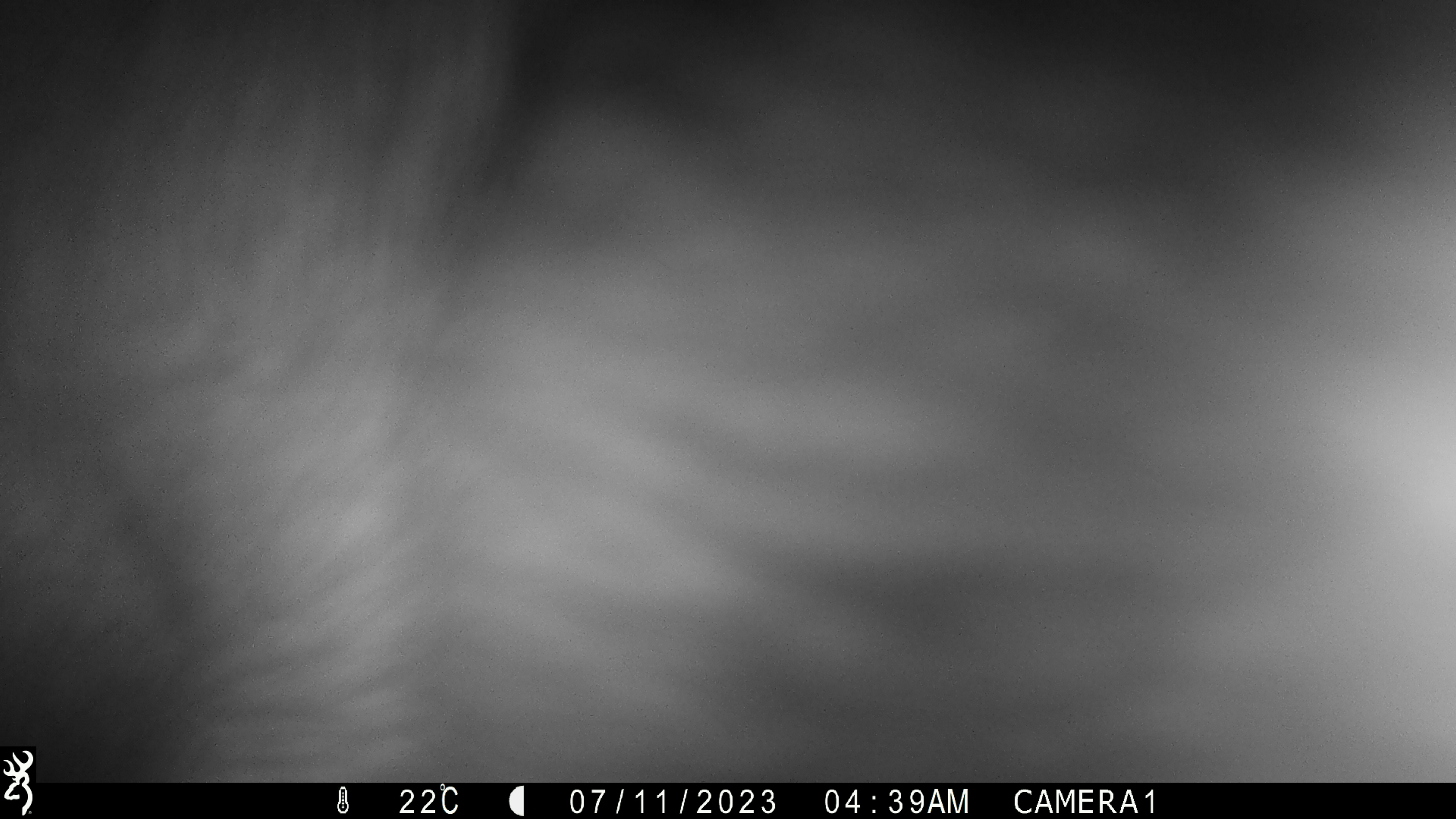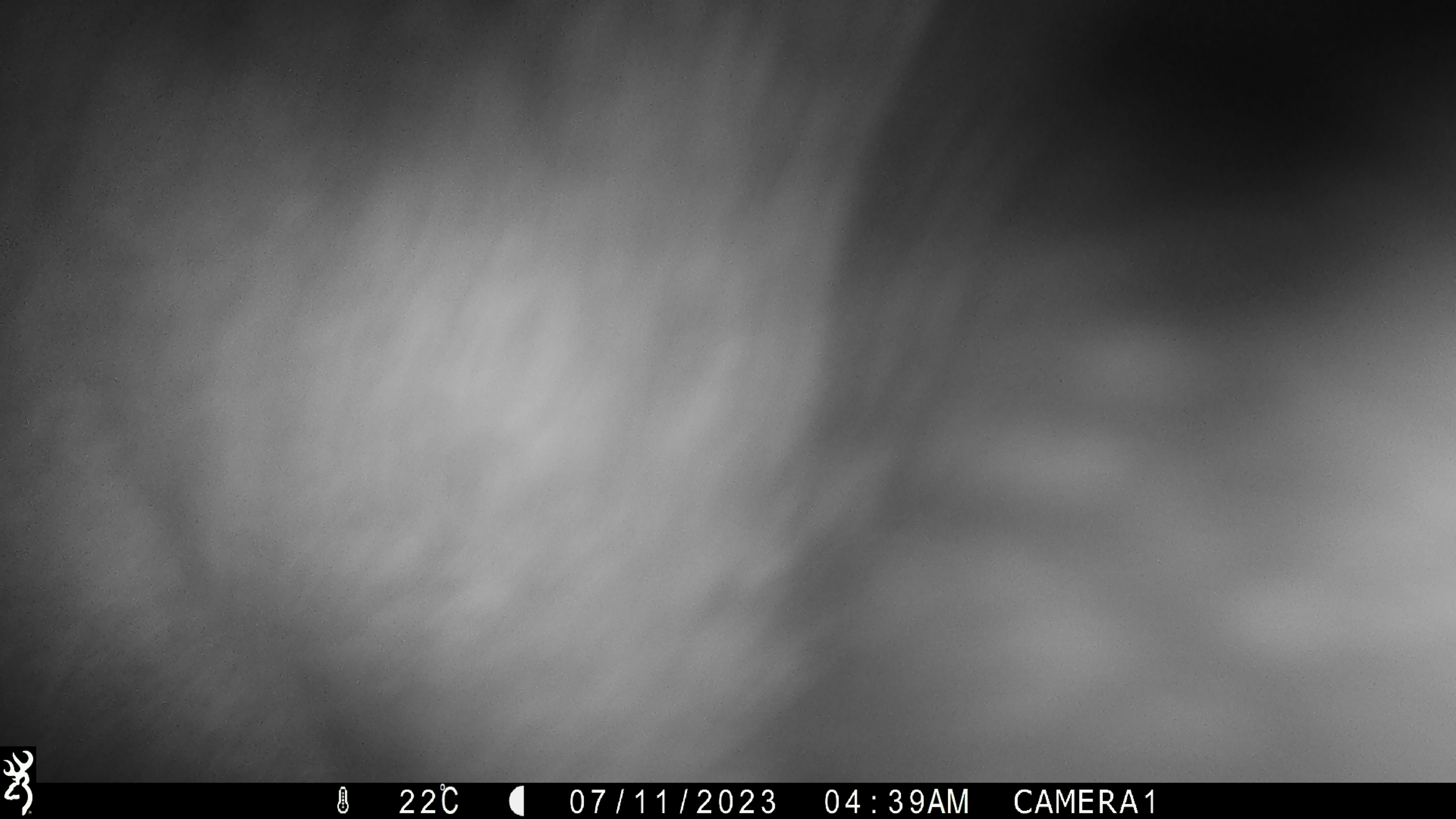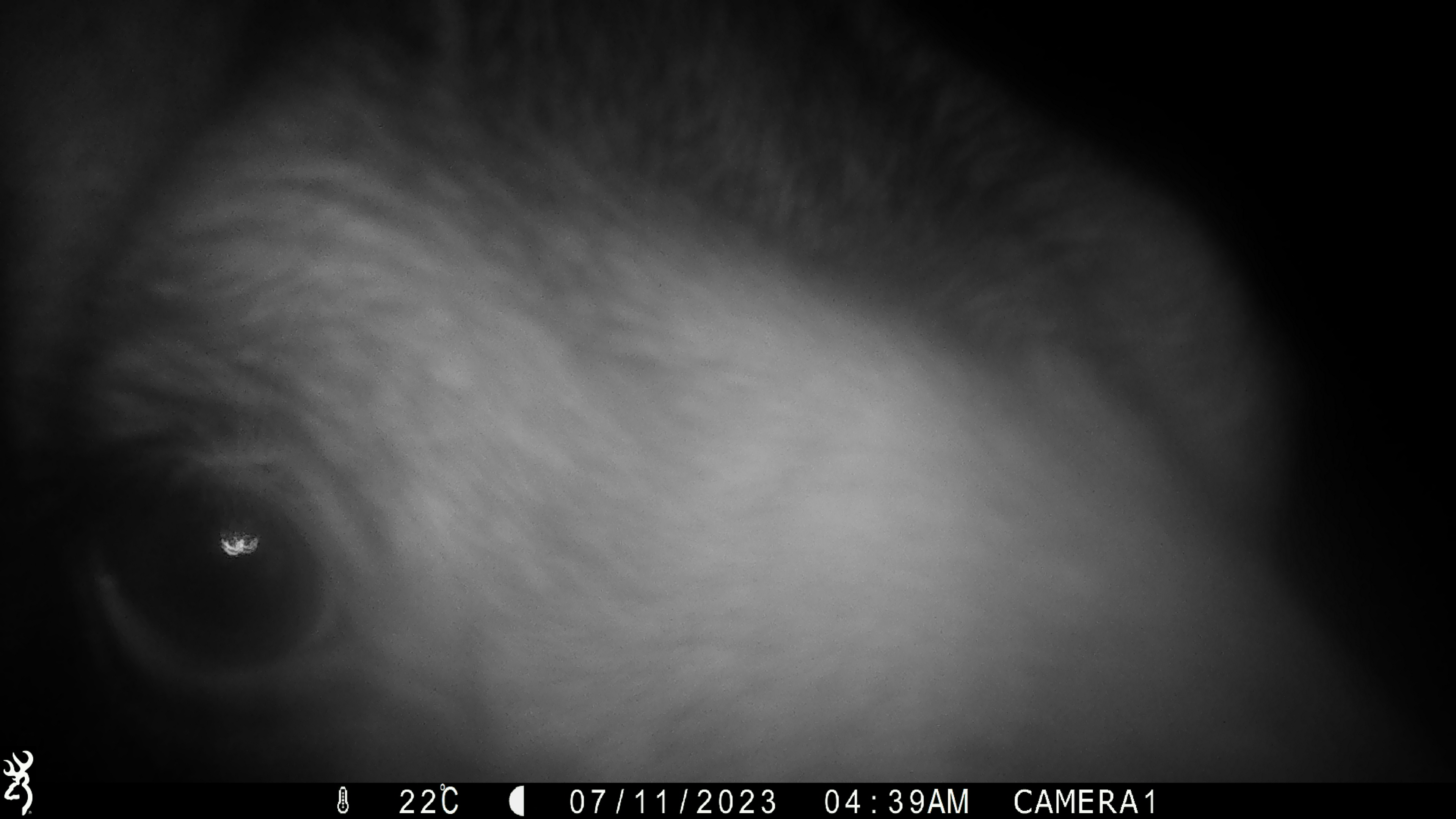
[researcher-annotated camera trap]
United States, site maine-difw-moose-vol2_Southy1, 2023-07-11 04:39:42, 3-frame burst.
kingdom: Animalia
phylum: Chordata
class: Mammalia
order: Artiodactyla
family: Cervidae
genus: Alces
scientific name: Alces alces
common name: moose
Moose (Alces alces).